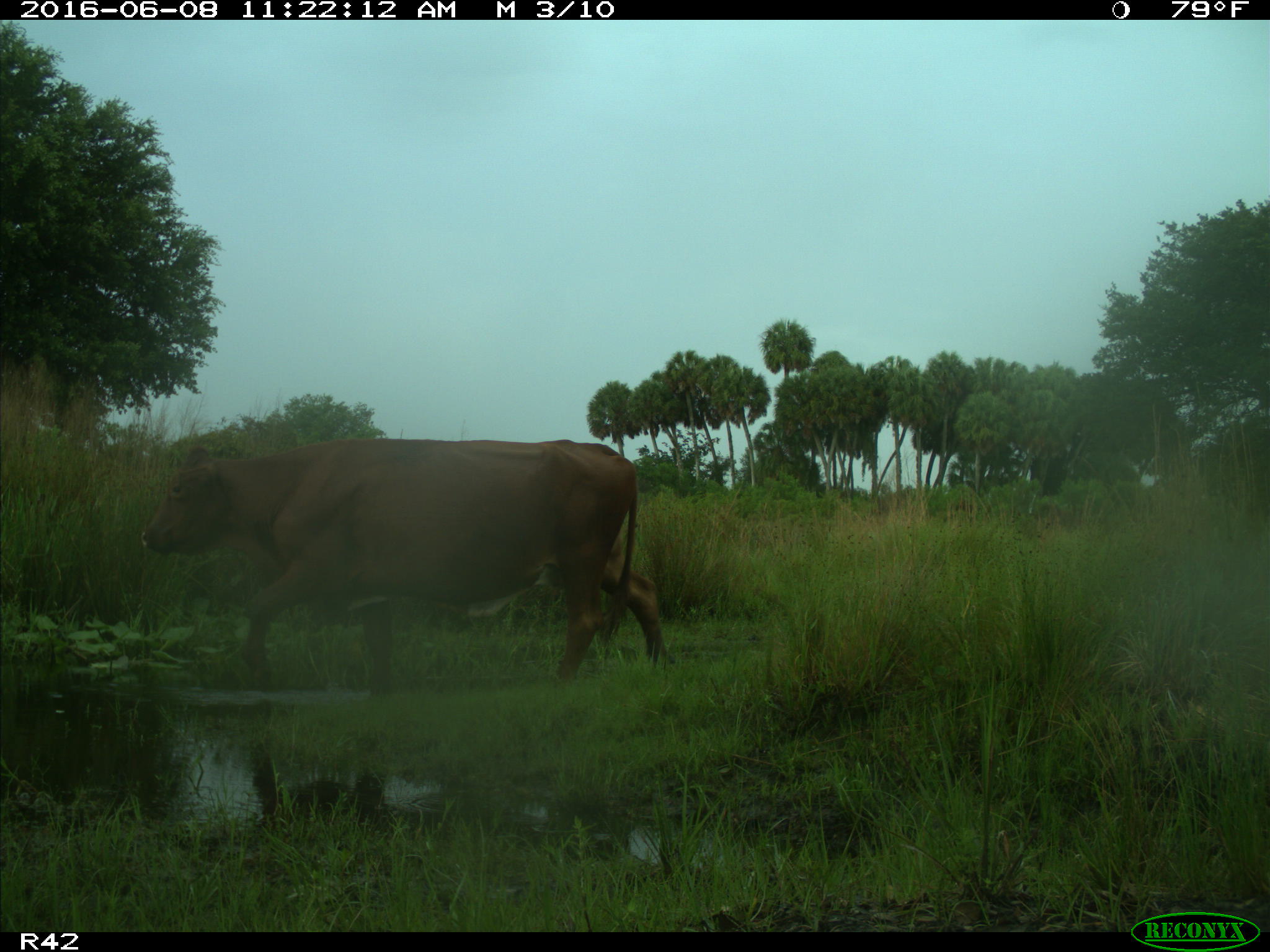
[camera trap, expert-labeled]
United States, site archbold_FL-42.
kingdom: Animalia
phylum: Chordata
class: Mammalia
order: Artiodactyla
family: Bovidae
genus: Bos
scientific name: Bos taurus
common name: domestic cow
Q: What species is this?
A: Bos taurus (domestic cow).